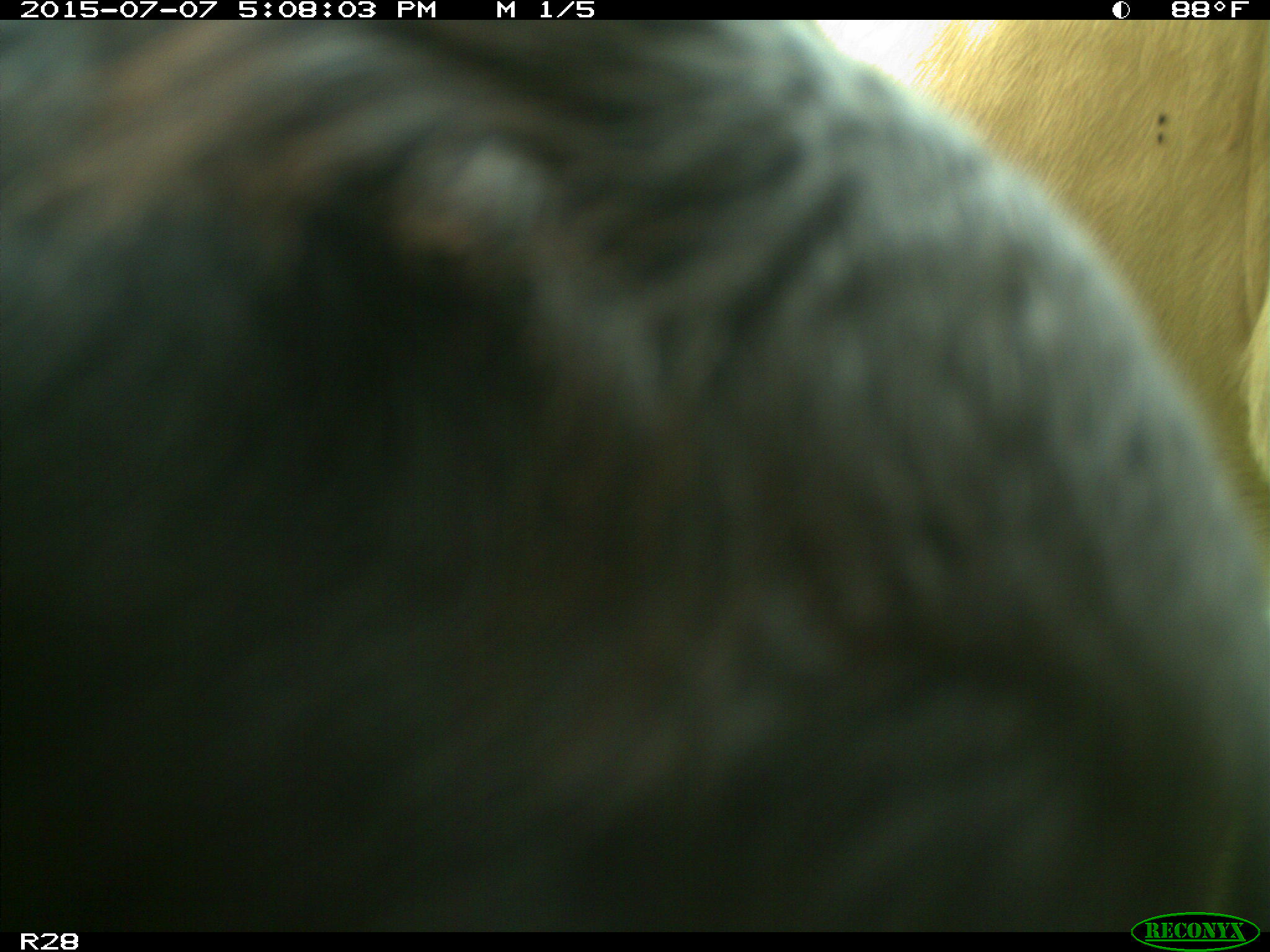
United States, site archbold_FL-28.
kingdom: Animalia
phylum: Chordata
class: Mammalia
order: Artiodactyla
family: Bovidae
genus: Bos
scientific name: Bos taurus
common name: domestic cow